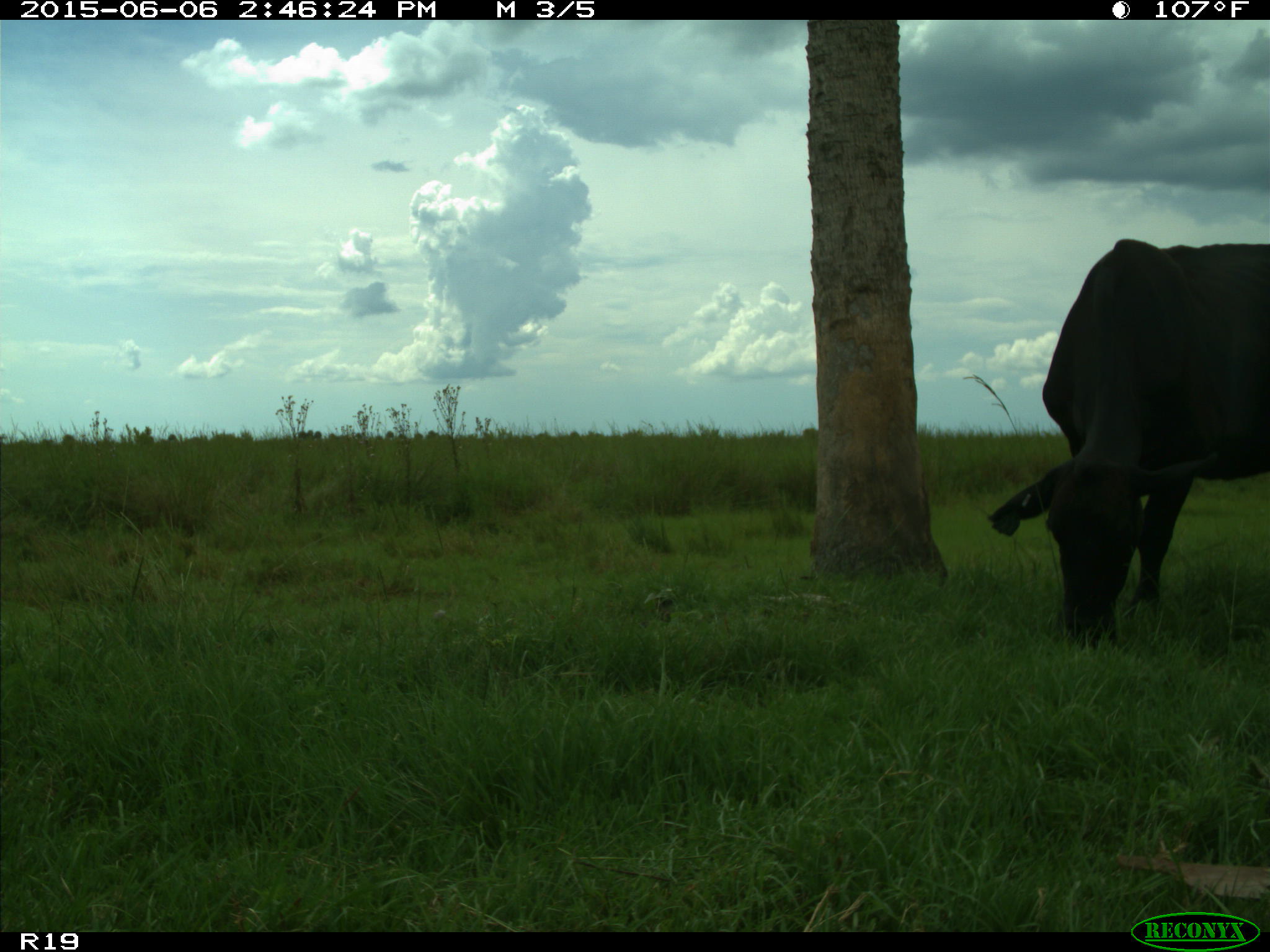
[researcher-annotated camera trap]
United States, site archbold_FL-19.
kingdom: Animalia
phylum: Chordata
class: Mammalia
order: Artiodactyla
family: Bovidae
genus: Bos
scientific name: Bos taurus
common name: domestic cow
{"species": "Bos taurus (domestic cow)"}